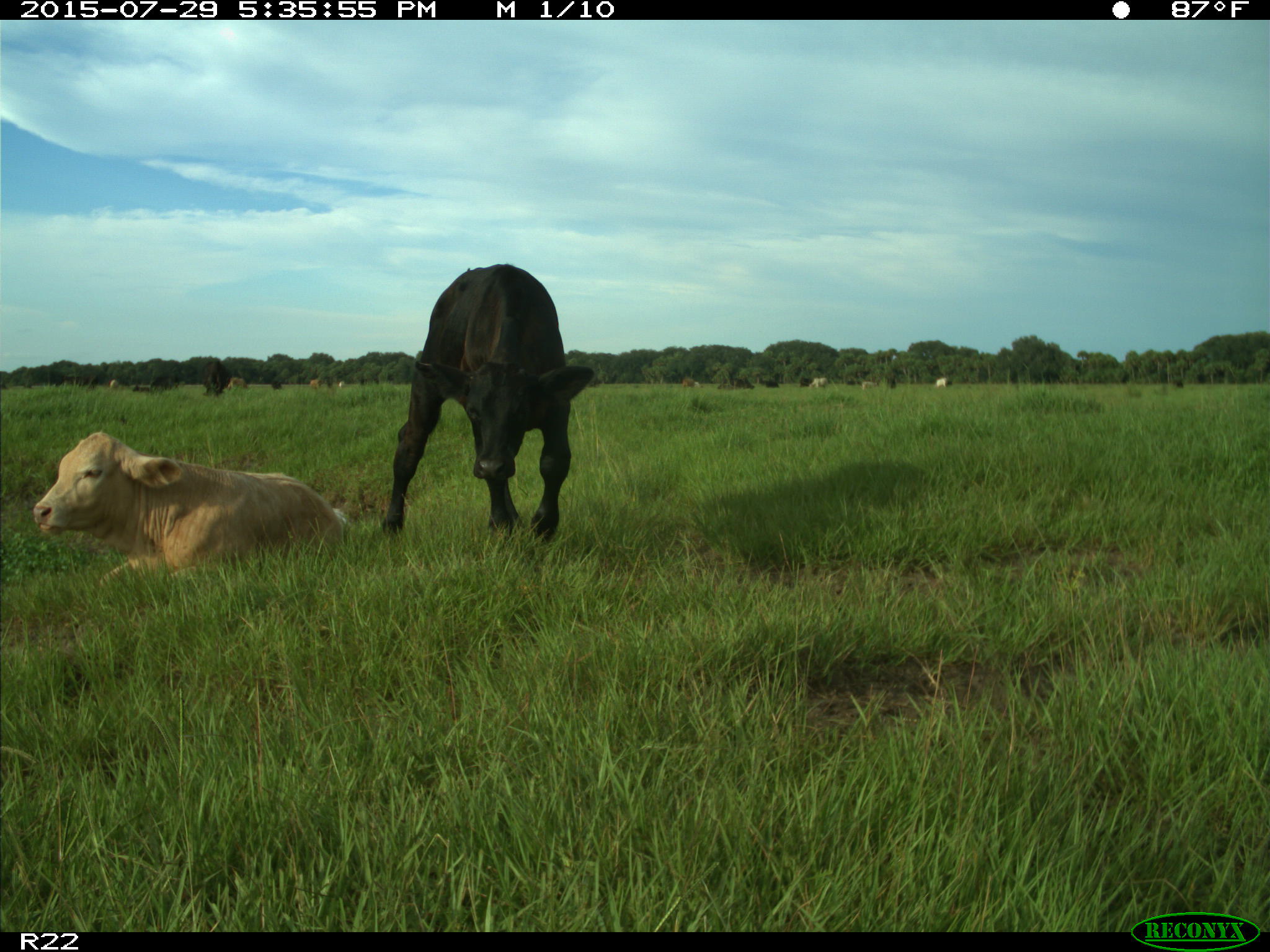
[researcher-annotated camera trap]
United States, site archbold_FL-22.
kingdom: Animalia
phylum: Chordata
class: Mammalia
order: Artiodactyla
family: Bovidae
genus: Bos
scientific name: Bos taurus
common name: domestic cow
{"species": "Bos taurus (domestic cow)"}